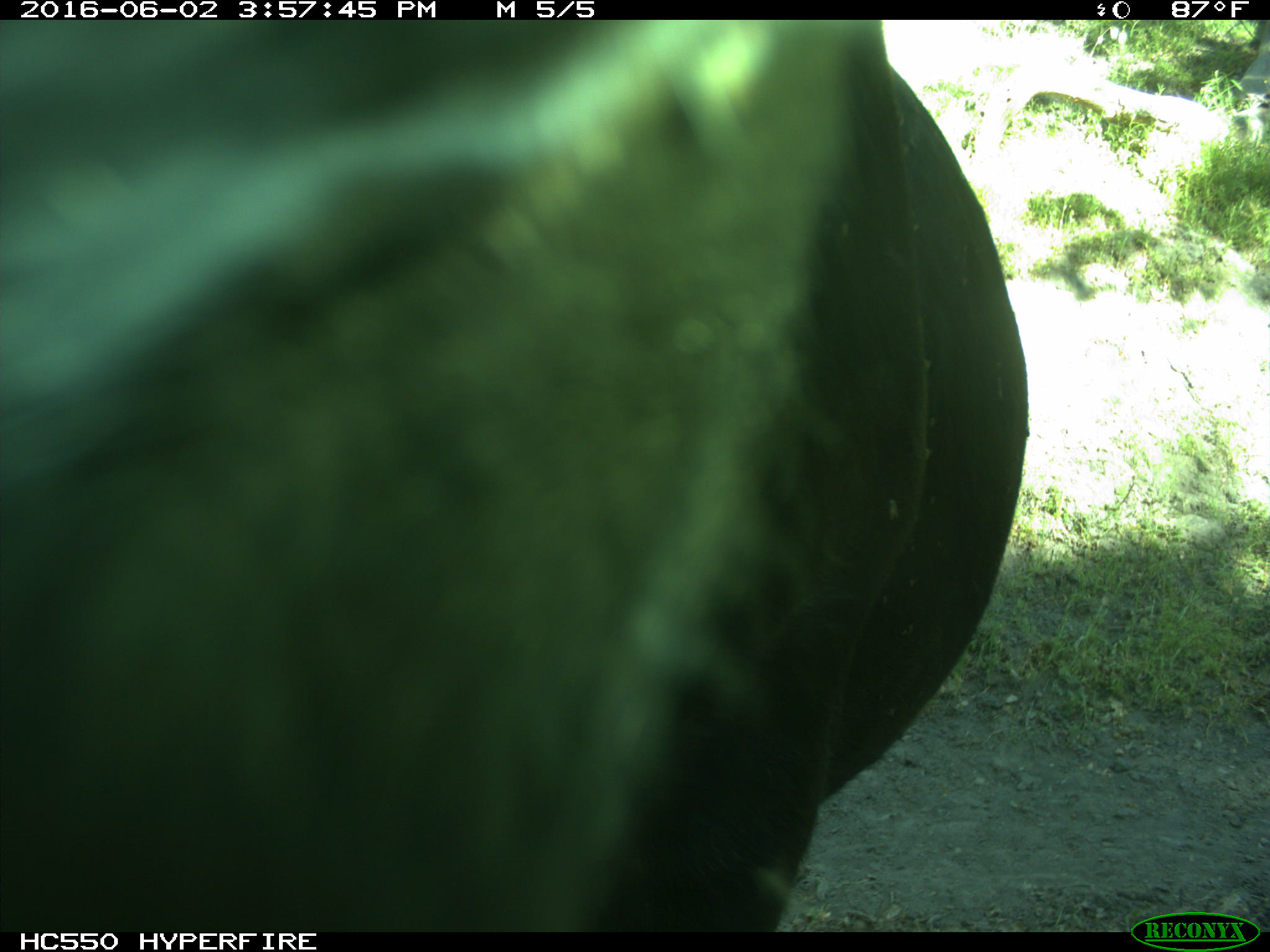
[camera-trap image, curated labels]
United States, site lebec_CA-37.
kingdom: Animalia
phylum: Chordata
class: Mammalia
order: Artiodactyla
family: Bovidae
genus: Bos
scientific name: Bos taurus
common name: domestic cow